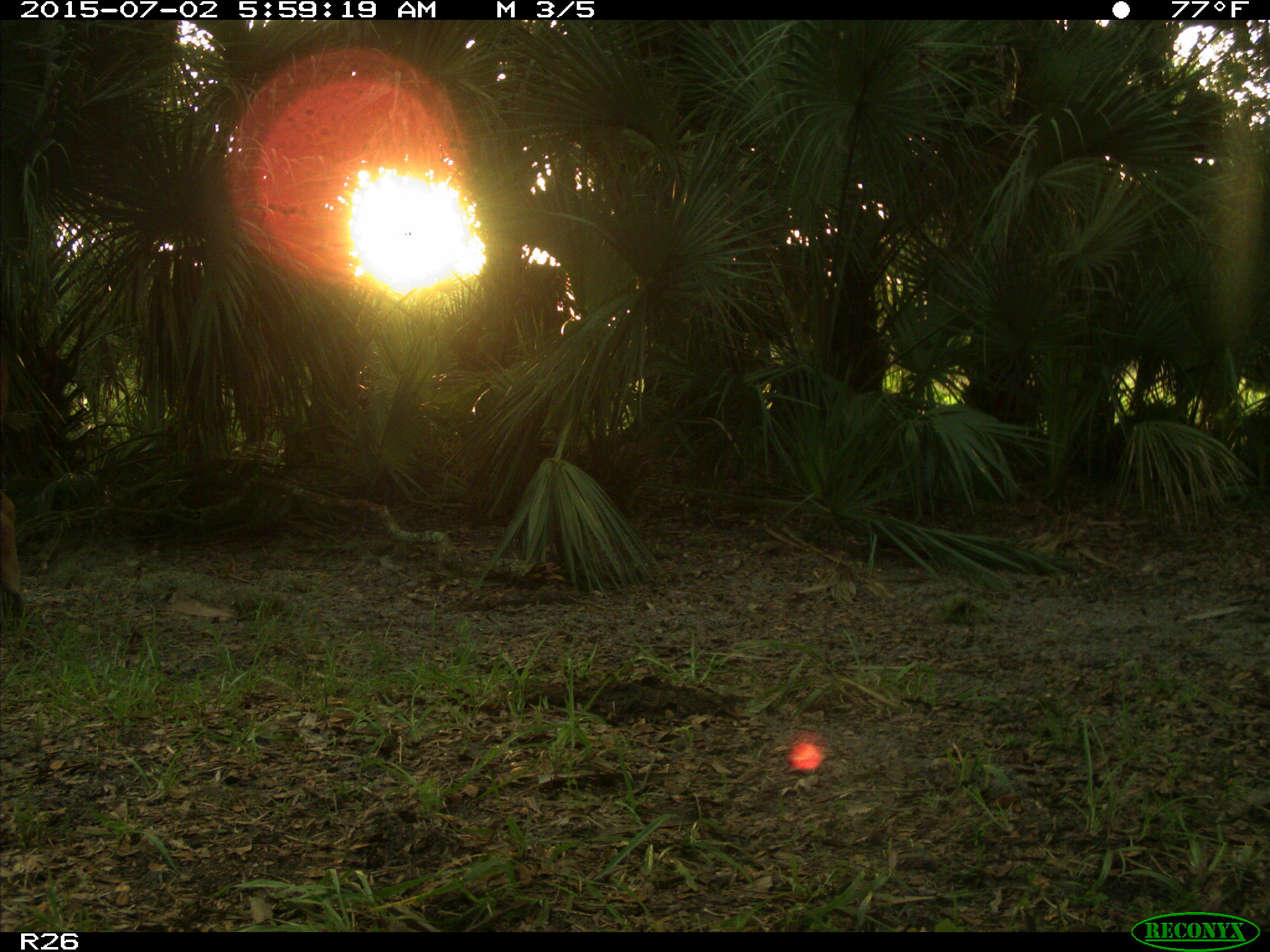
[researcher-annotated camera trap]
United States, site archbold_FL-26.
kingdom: Animalia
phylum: Chordata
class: Mammalia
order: Artiodactyla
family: Bovidae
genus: Bos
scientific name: Bos taurus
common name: domestic cow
Bos taurus (domestic cow).